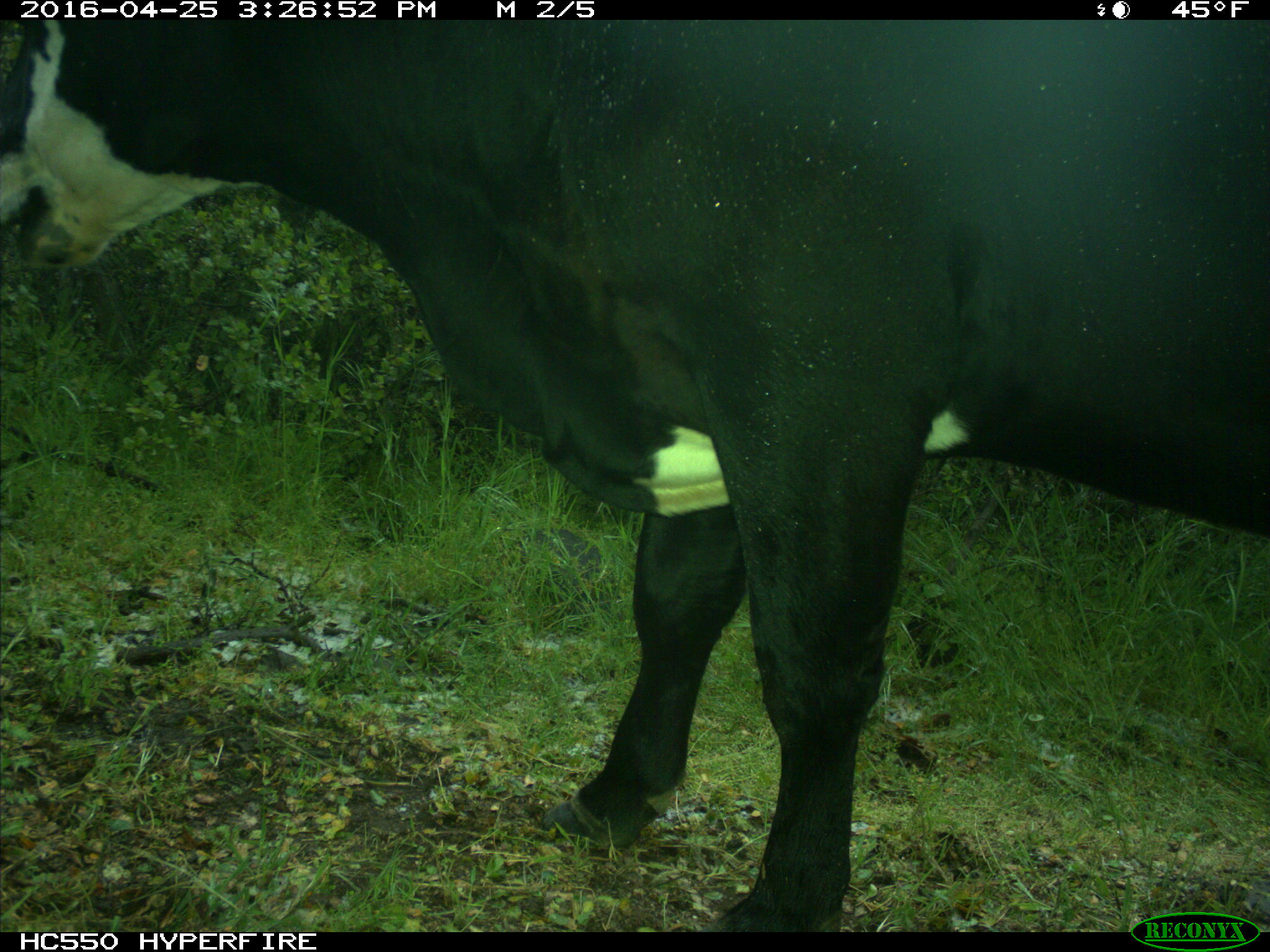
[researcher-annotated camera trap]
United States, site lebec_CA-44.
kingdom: Animalia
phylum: Chordata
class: Mammalia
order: Artiodactyla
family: Bovidae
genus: Bos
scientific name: Bos taurus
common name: domestic cow